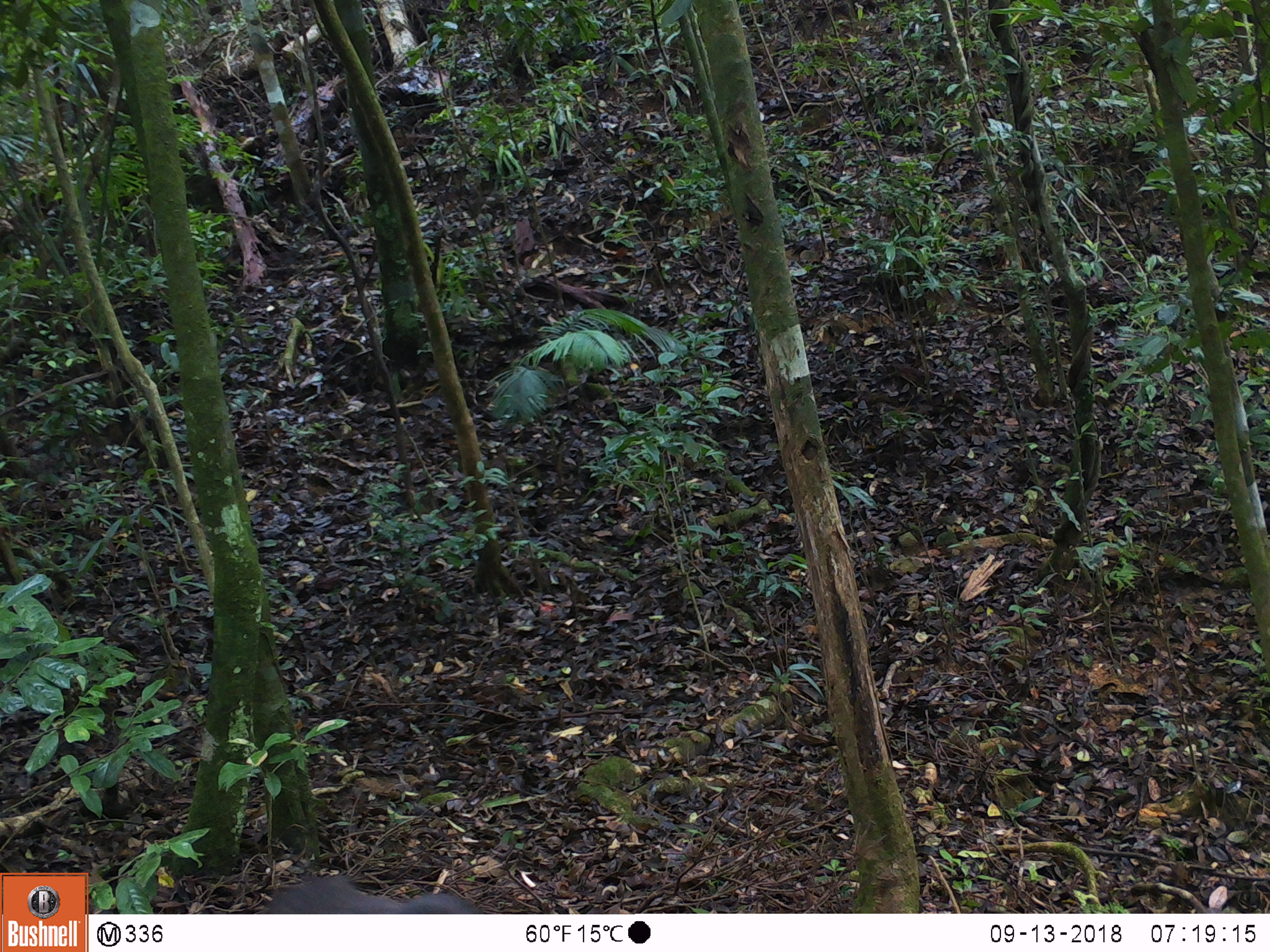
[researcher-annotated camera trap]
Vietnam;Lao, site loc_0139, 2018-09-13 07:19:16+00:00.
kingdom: Animalia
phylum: Chordata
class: Mammalia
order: Primates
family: Cercopithecidae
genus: Macaca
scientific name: Macaca arctoides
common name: stump-tailed macaque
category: stump tailed macaque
Stump tailed macaque (stump-tailed macaque) (Macaca arctoides). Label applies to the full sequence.